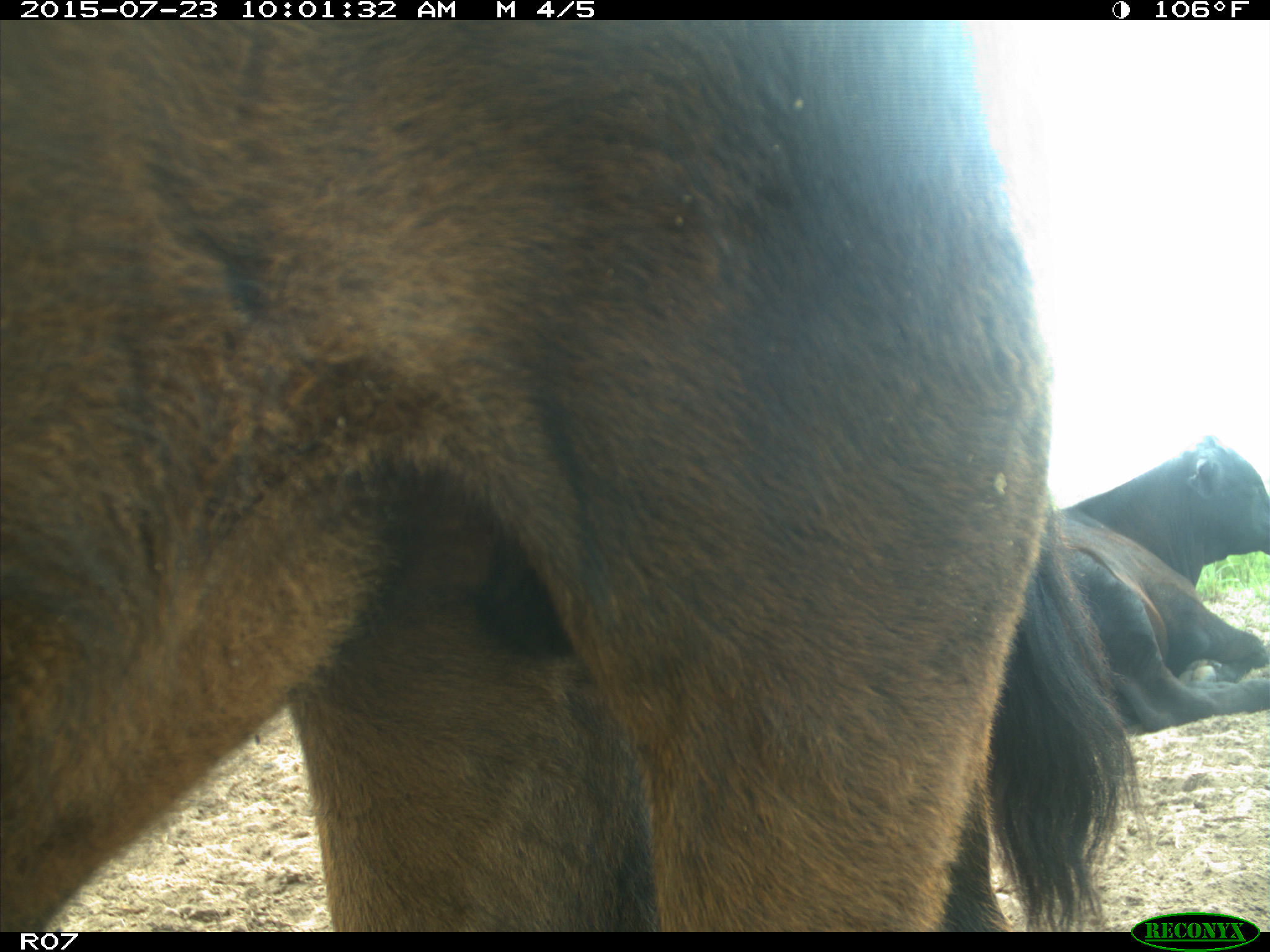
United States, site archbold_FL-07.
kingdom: Animalia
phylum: Chordata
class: Mammalia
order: Artiodactyla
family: Bovidae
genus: Bos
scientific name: Bos taurus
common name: domestic cow